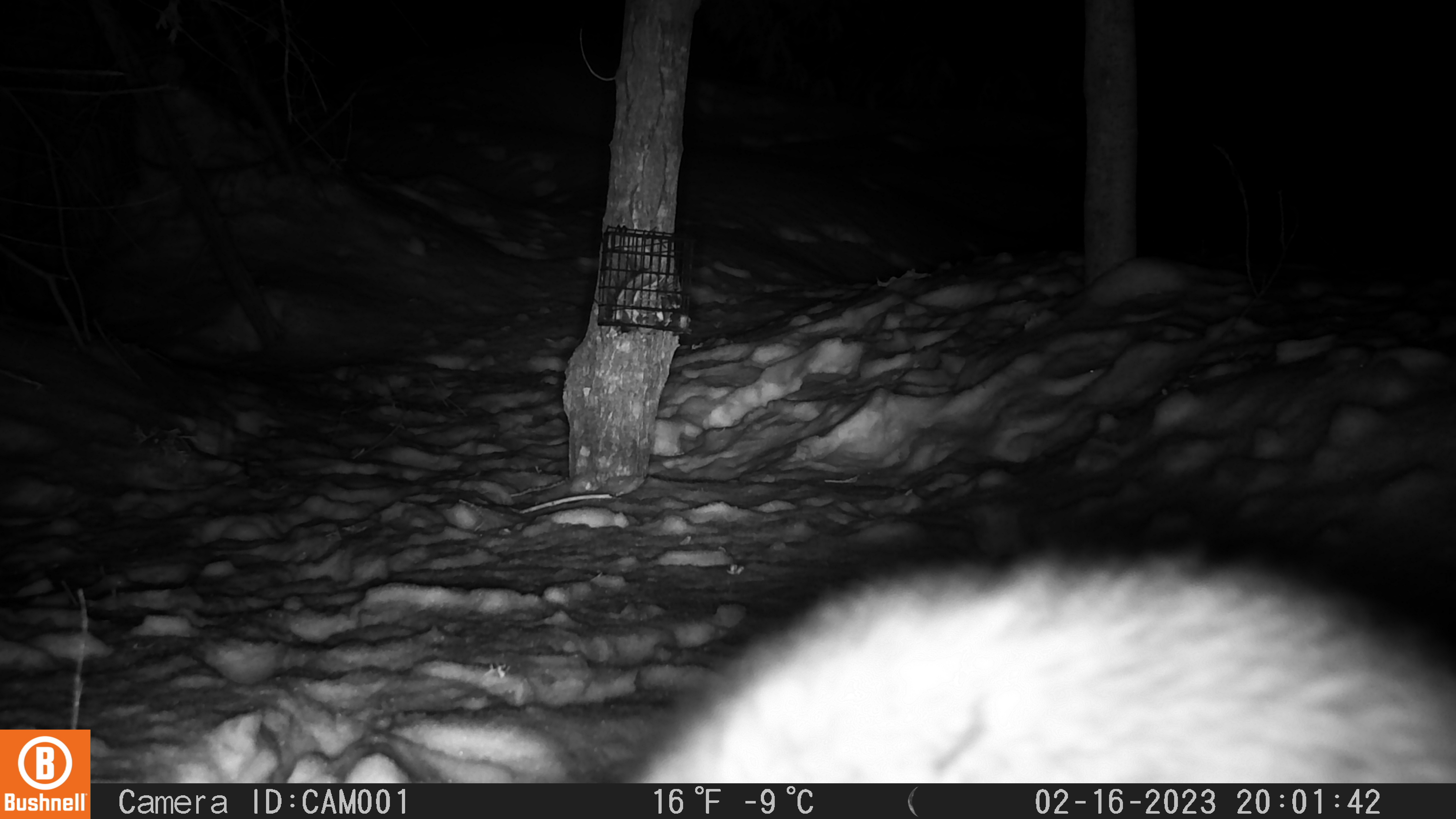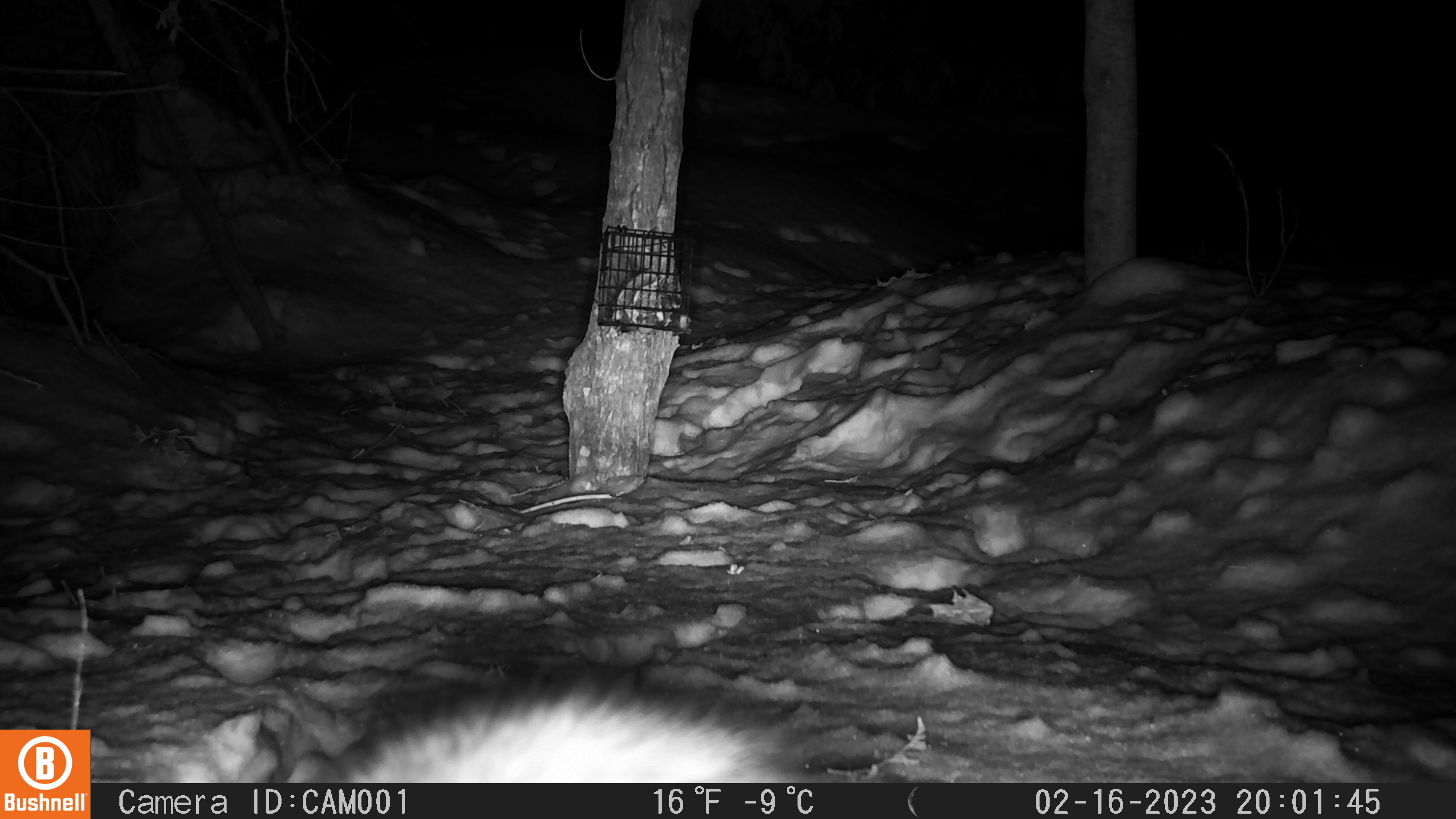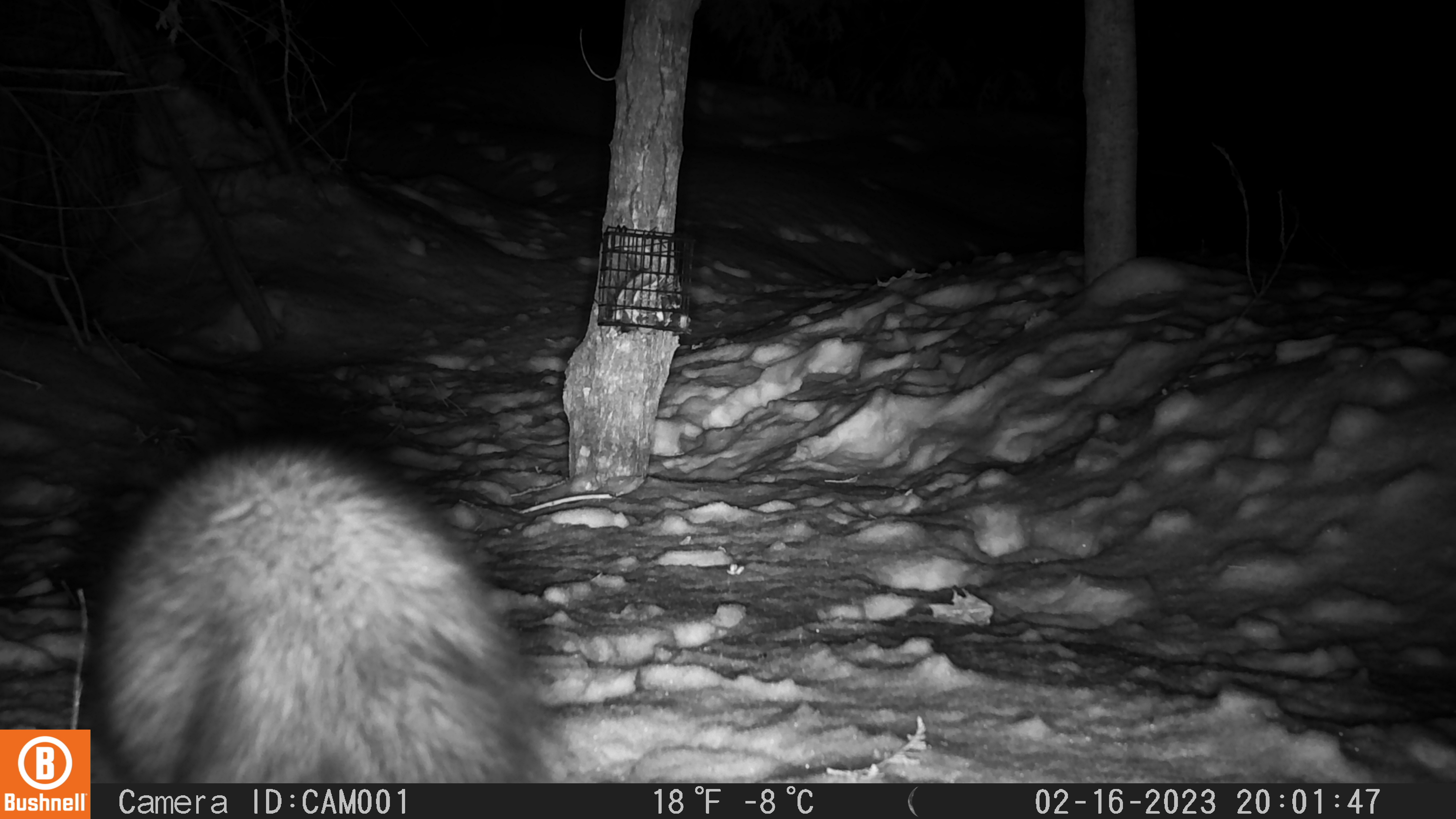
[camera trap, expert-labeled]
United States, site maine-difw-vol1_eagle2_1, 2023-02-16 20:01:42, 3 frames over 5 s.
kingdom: Animalia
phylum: Chordata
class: Mammalia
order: Carnivora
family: Mustelidae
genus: Pekania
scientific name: Pekania pennanti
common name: fisher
Fisher (Pekania pennanti).